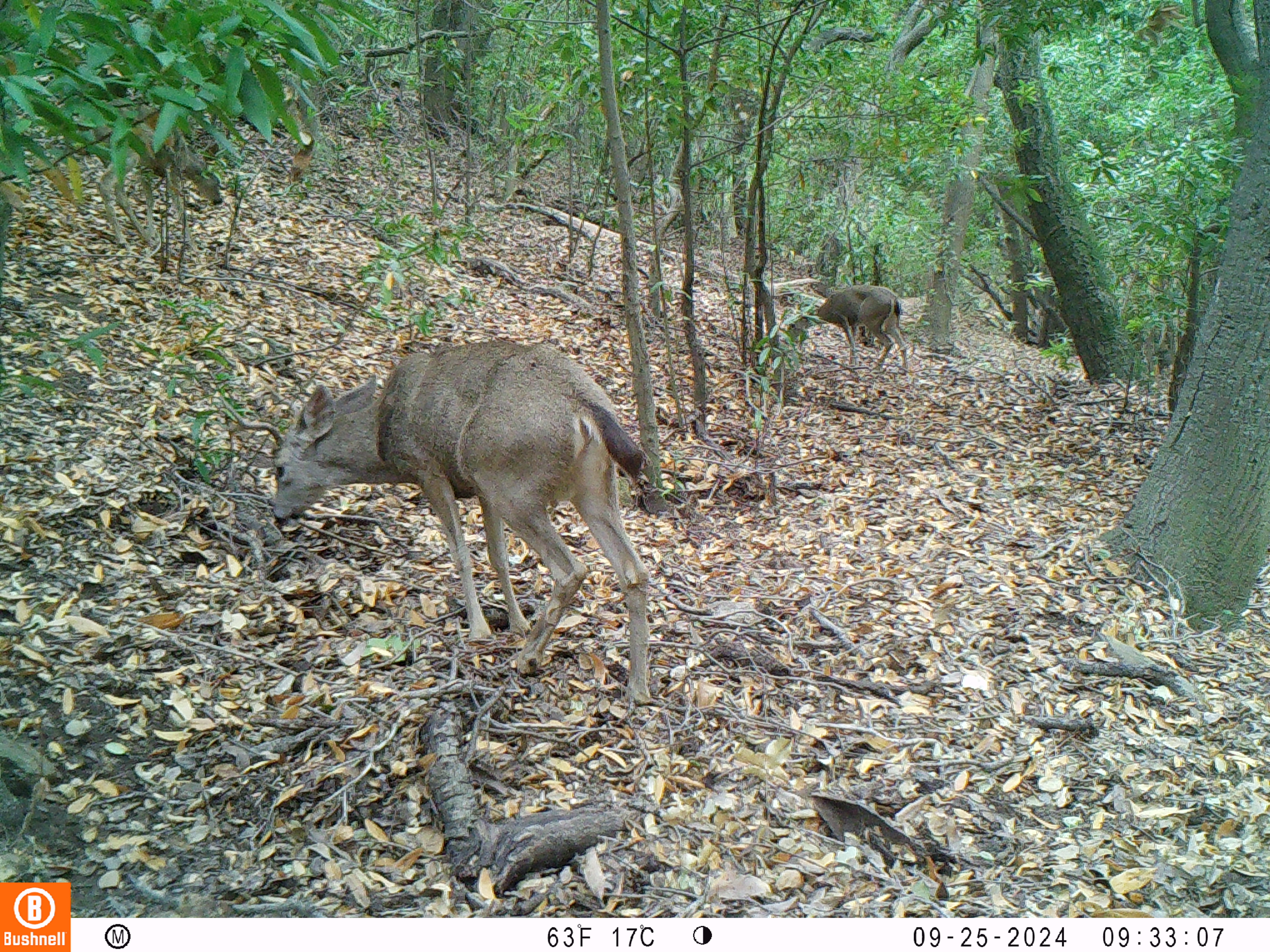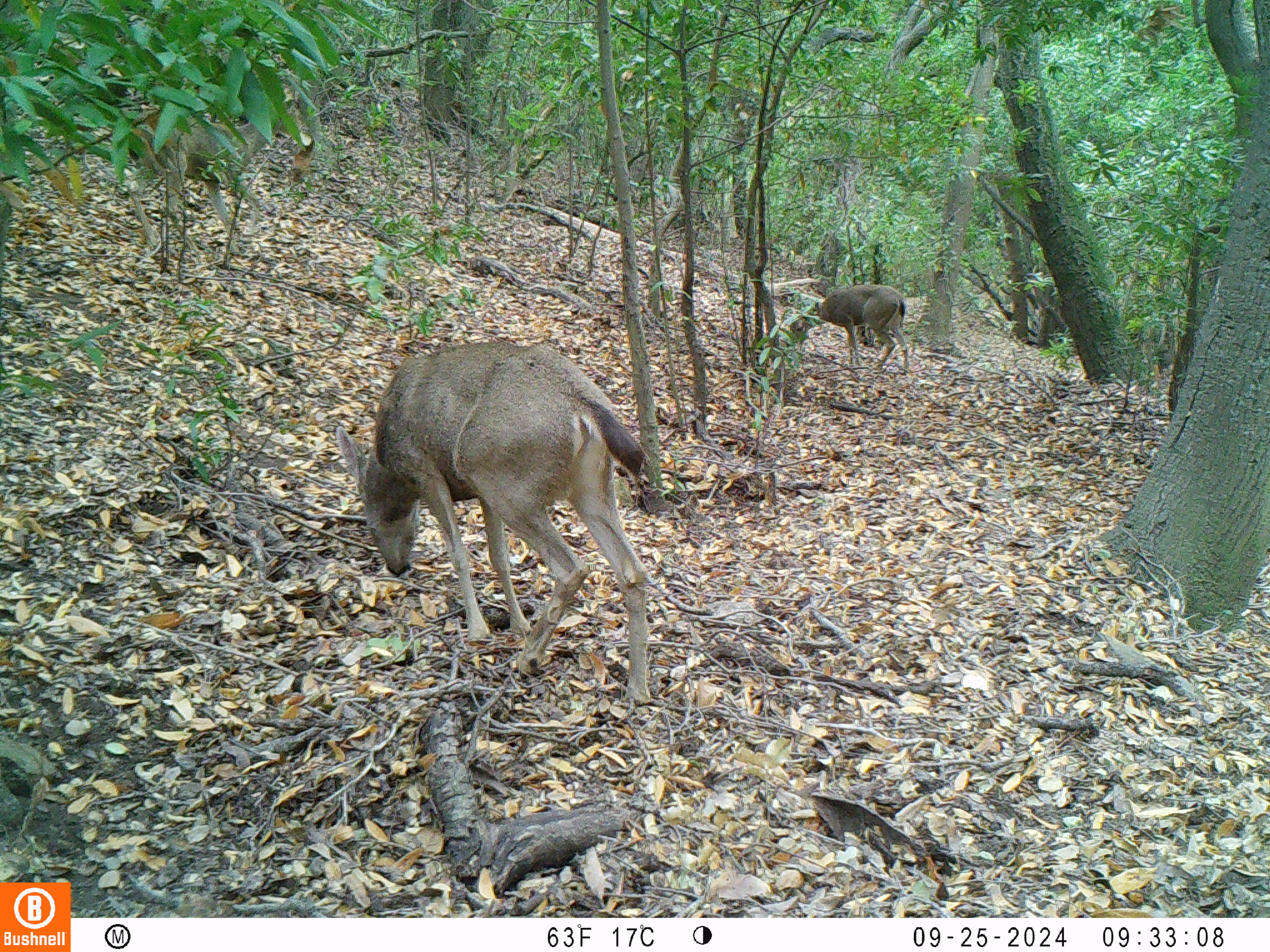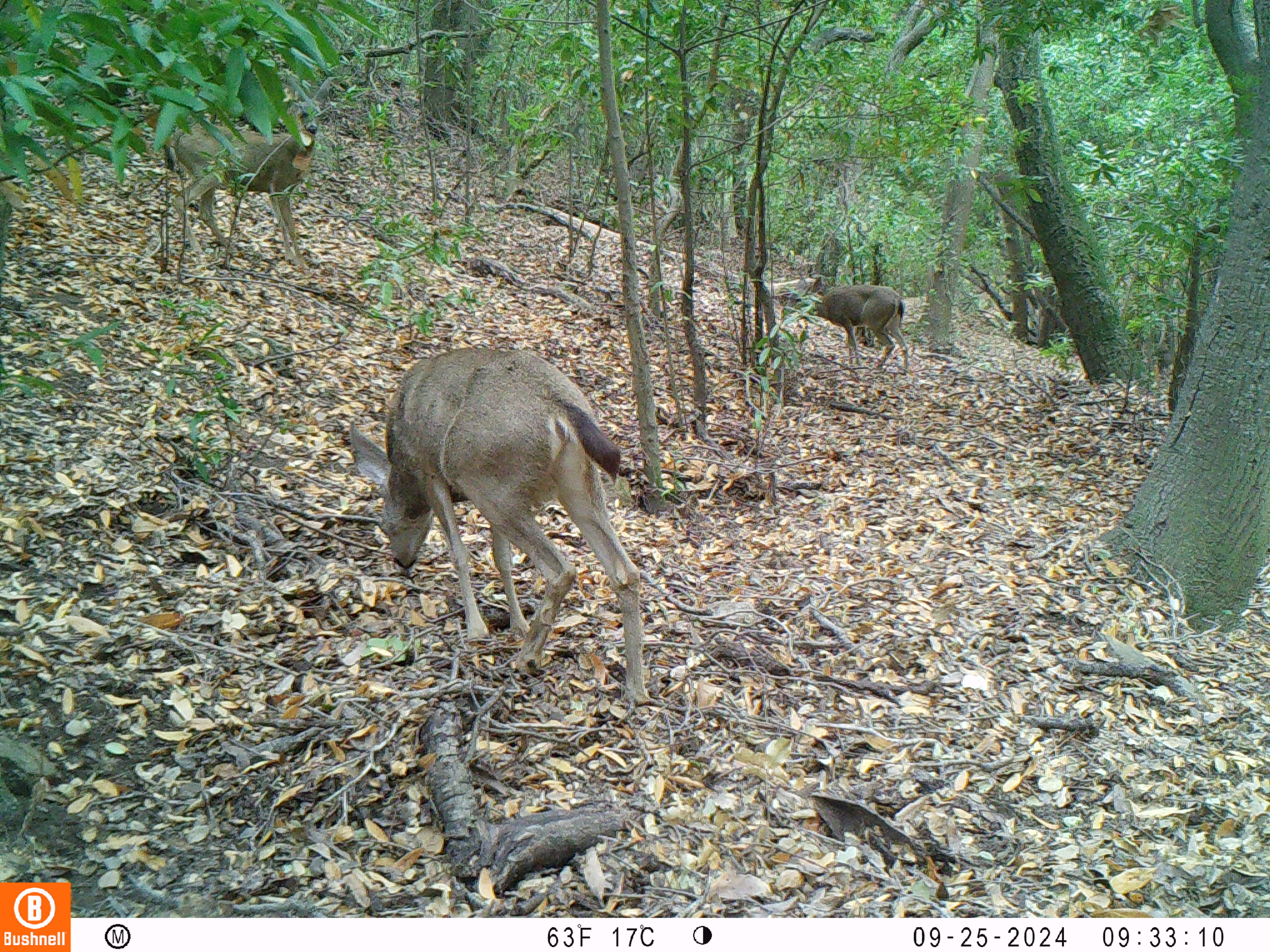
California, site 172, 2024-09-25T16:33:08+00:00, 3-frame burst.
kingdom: Animalia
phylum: Chordata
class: Mammalia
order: Artiodactyla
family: Cervidae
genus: Odocoileus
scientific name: Odocoileus hemionus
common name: mule deer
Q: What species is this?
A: Mule deer (Odocoileus hemionus).